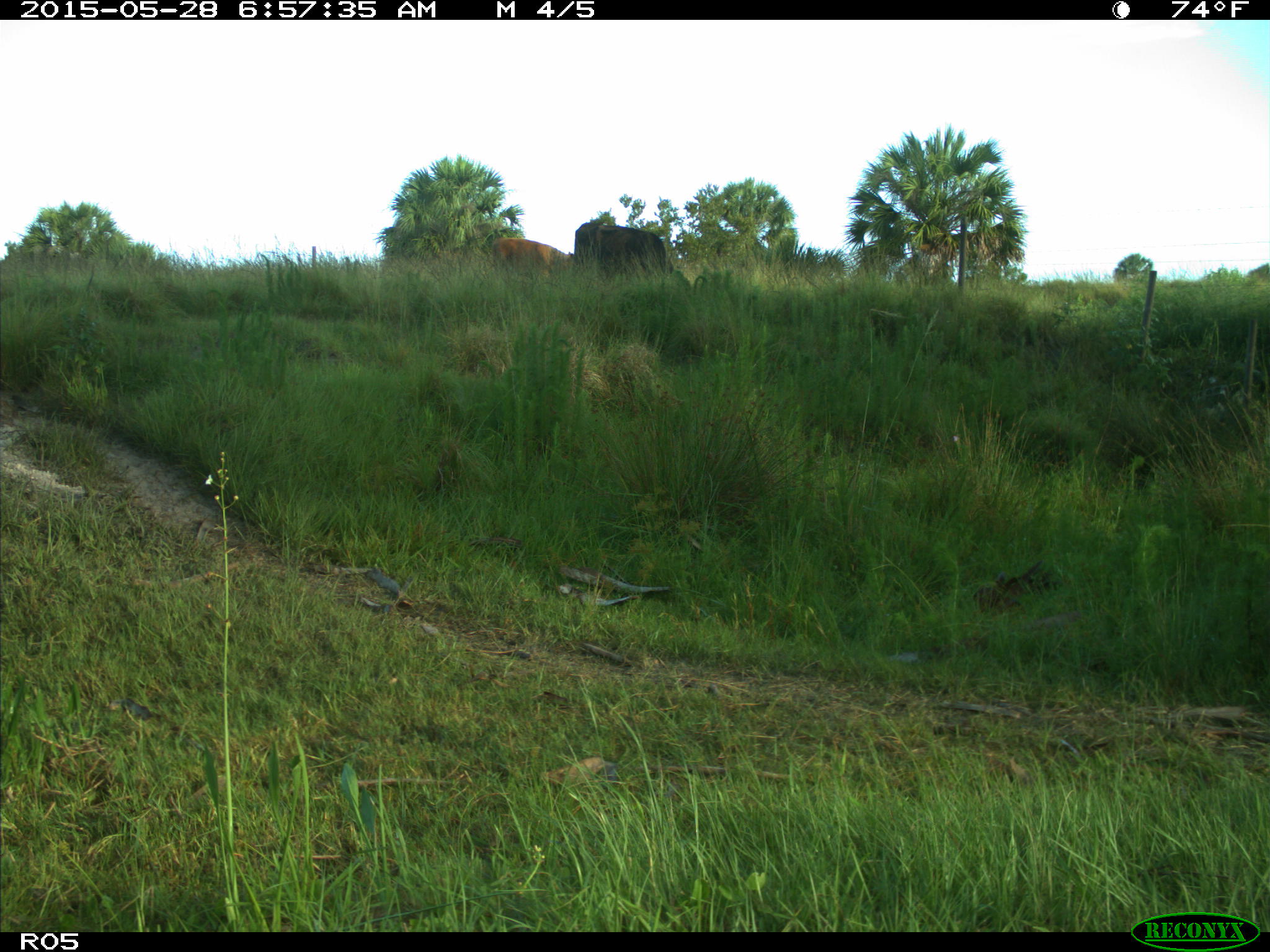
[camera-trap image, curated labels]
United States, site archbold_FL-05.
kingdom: Animalia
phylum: Chordata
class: Mammalia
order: Artiodactyla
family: Bovidae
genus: Bos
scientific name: Bos taurus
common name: domestic cow